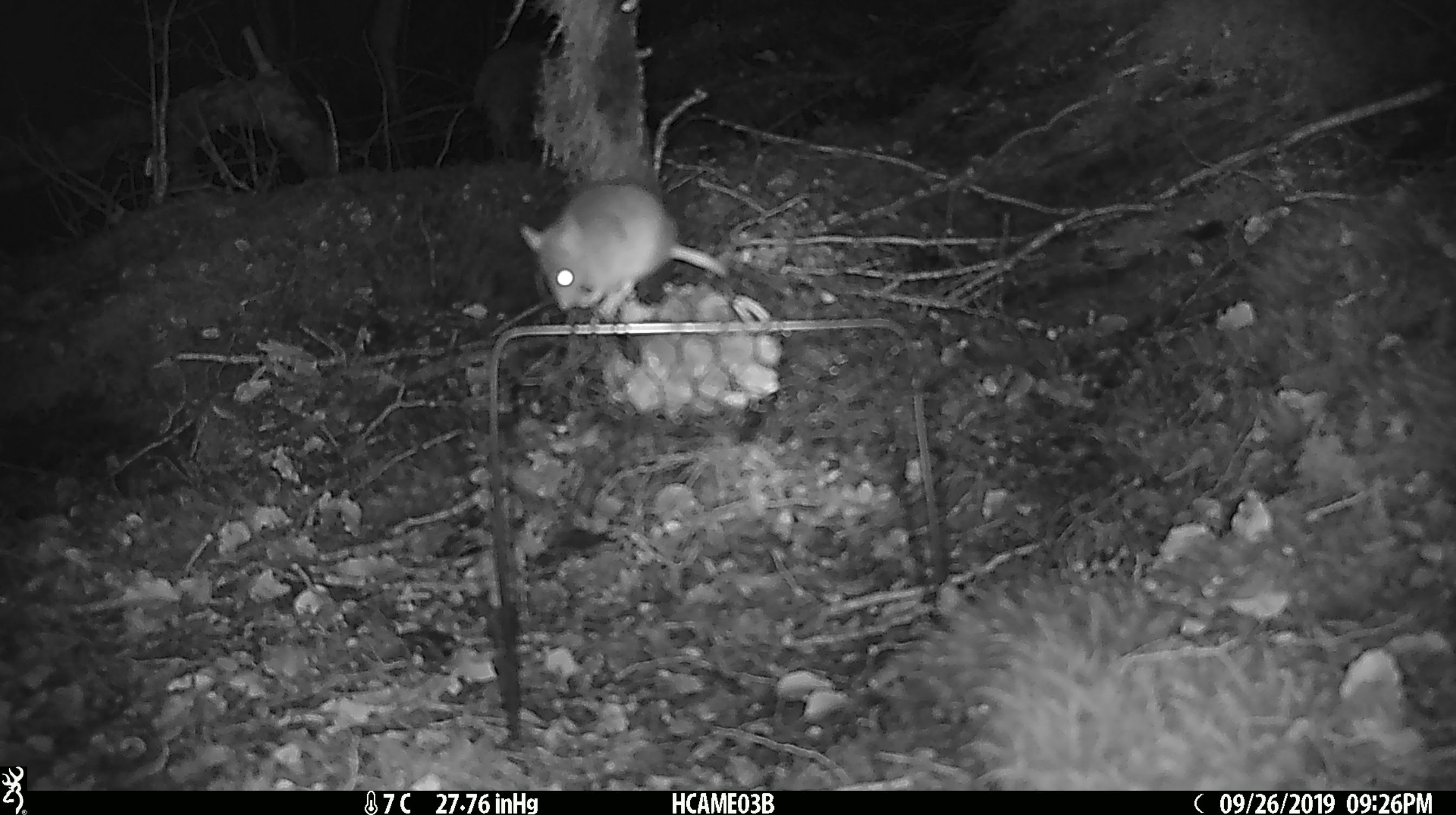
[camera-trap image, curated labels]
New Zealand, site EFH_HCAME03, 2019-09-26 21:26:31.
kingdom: Animalia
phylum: Chordata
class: Mammalia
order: Rodentia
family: Muridae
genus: Mus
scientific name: Mus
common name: mouse